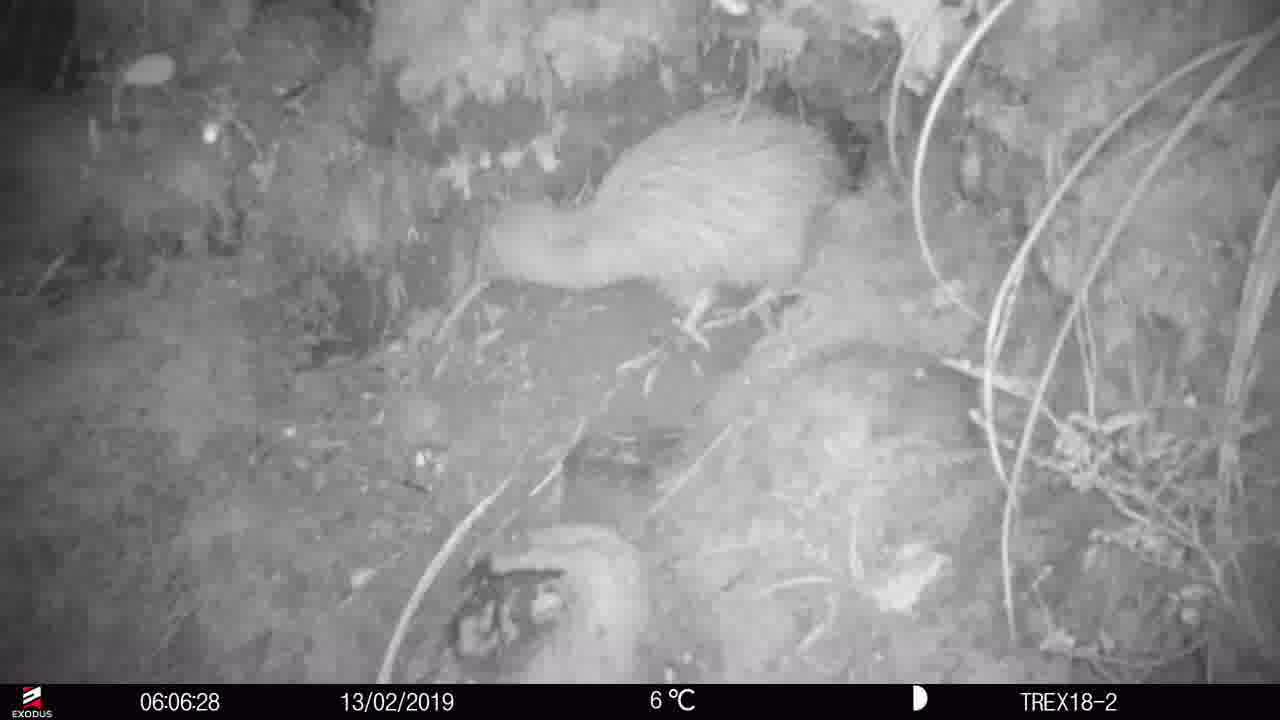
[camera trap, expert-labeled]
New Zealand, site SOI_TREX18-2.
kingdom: Animalia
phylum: Chordata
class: Aves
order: Apterygiformes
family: Apterygidae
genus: Apteryx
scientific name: Apteryx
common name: kiwi